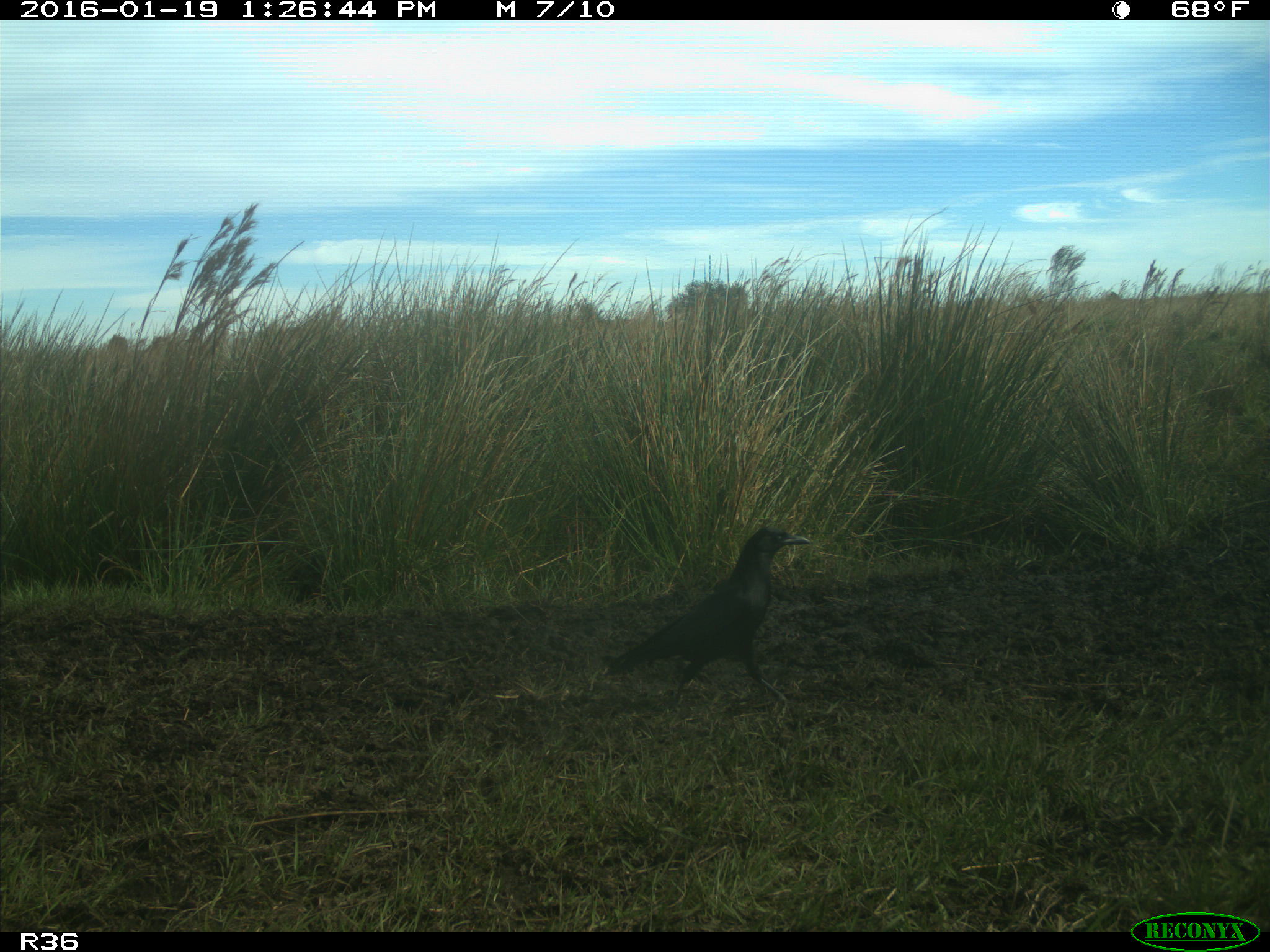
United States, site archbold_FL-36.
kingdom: Animalia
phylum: Chordata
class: Aves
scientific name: Aves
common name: birds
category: unidentified bird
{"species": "unidentified bird (birds) (Aves)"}